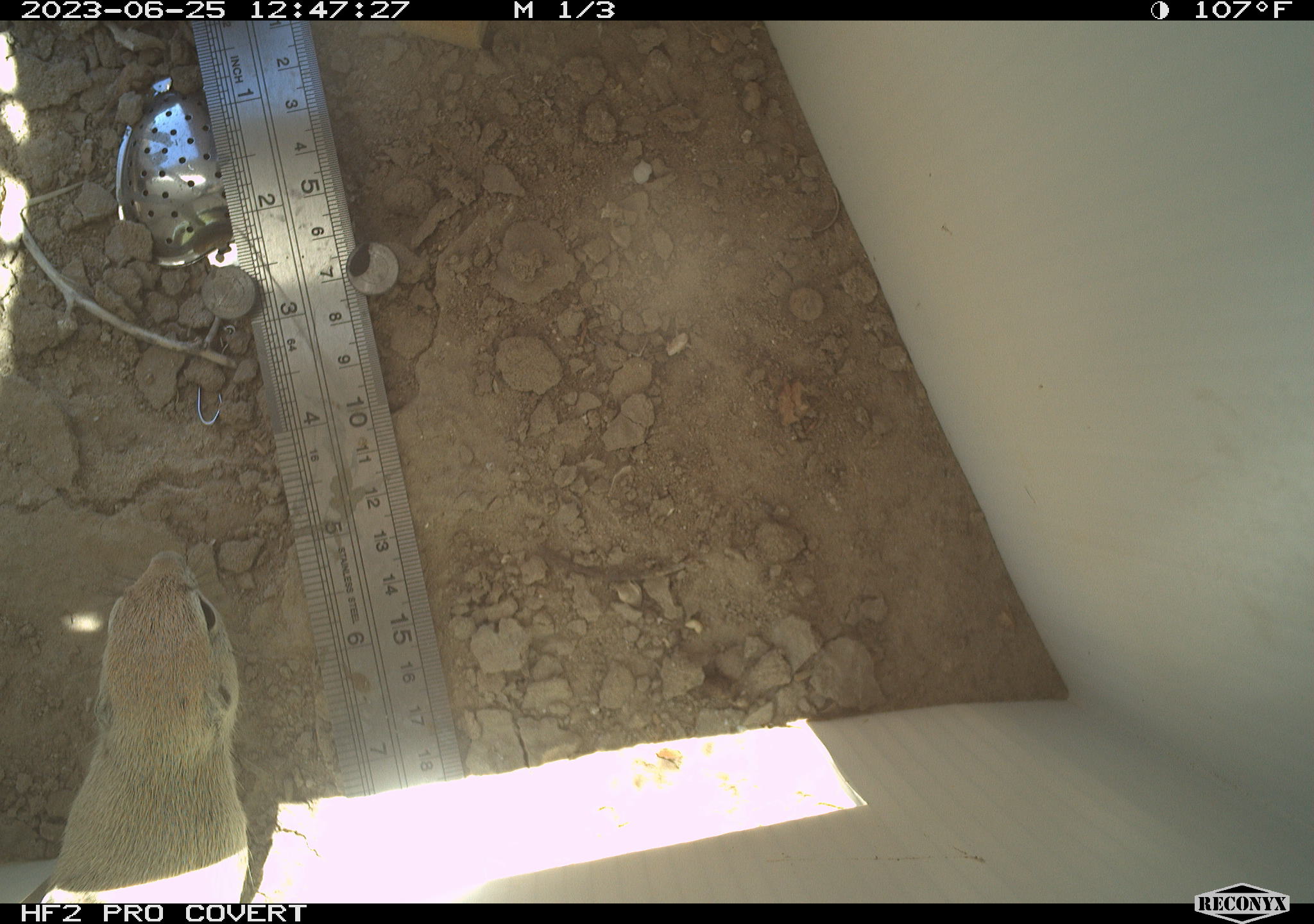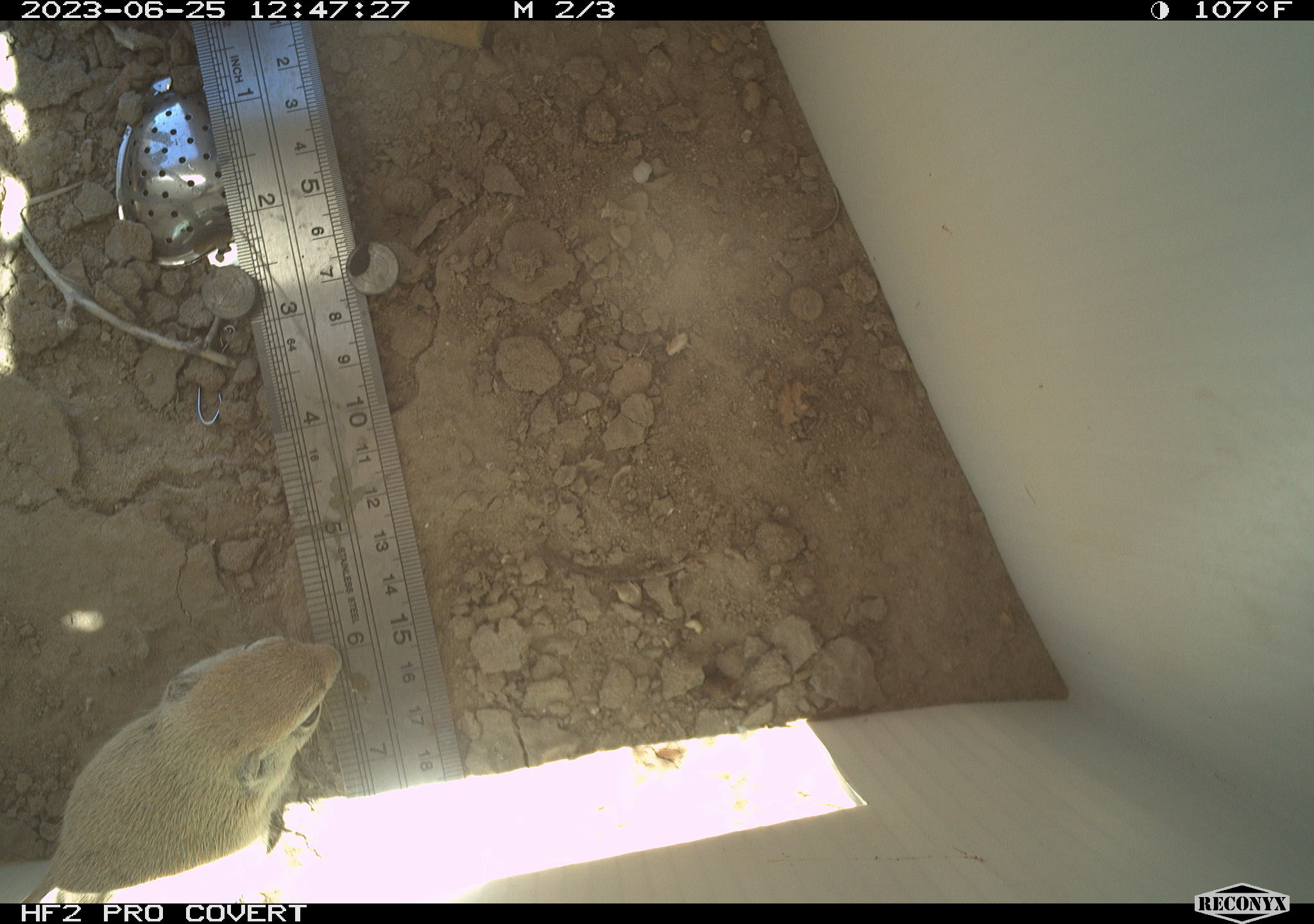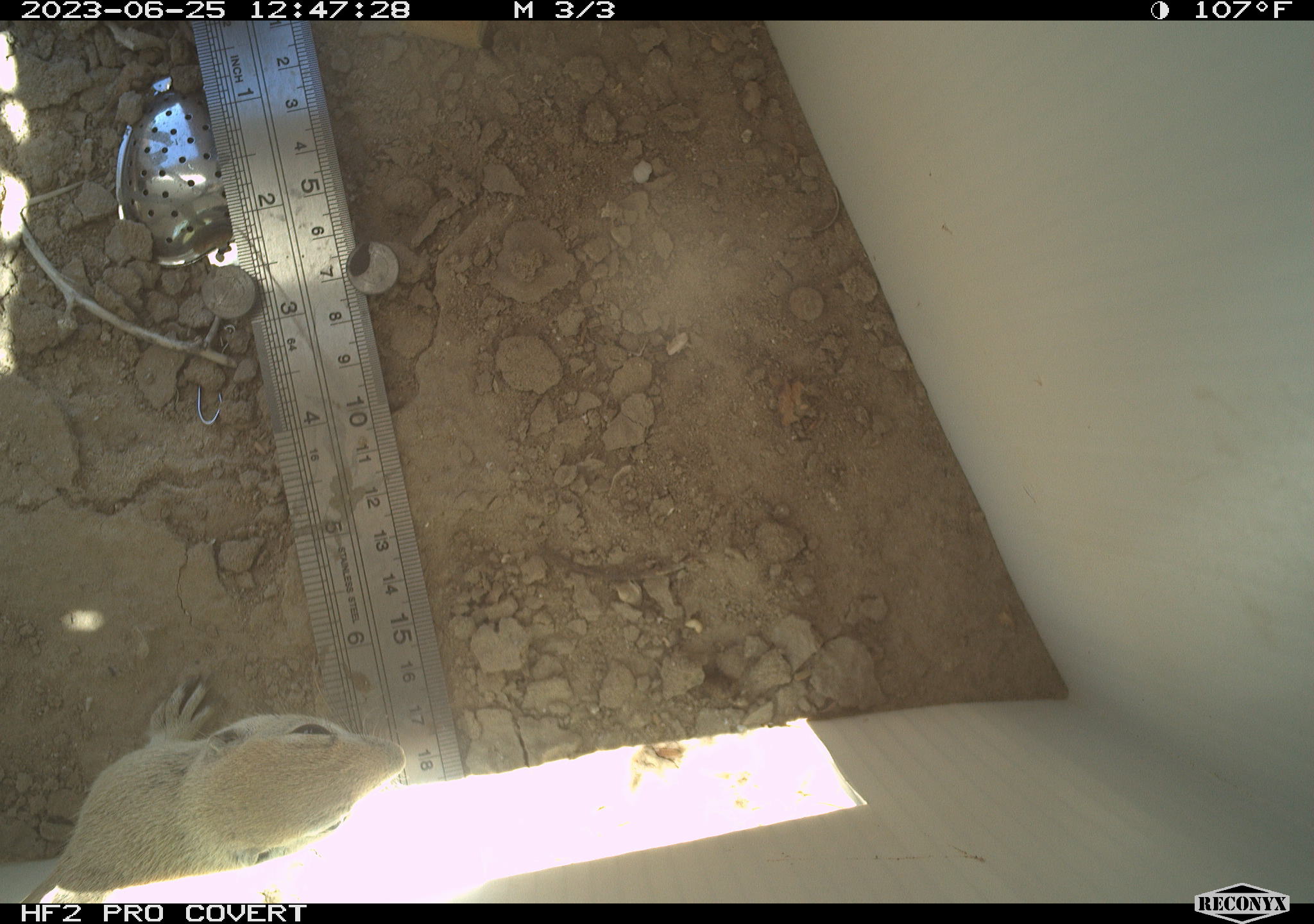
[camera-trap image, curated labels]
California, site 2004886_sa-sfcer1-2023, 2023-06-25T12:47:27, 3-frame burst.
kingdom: Animalia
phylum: Chordata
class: Mammalia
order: Rodentia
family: Sciuridae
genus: Xerospermophilus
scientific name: Xerospermophilus tereticaudus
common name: round-tailed ground squirrel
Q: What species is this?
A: Round-tailed ground squirrel (Xerospermophilus tereticaudus).